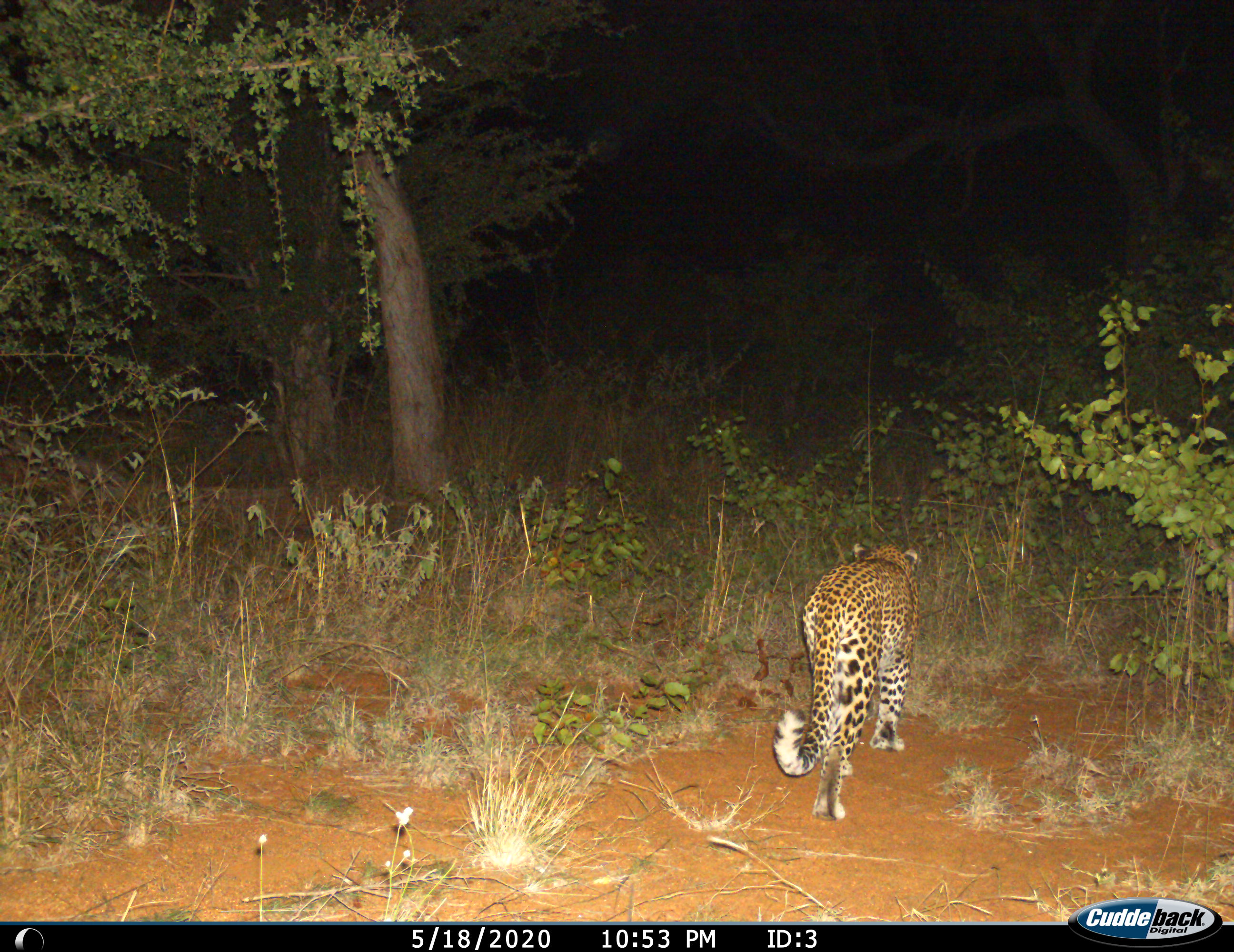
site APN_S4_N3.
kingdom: Animalia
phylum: Chordata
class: Mammalia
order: Carnivora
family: Felidae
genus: Panthera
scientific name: Panthera pardus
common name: leopard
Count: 1.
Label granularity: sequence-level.